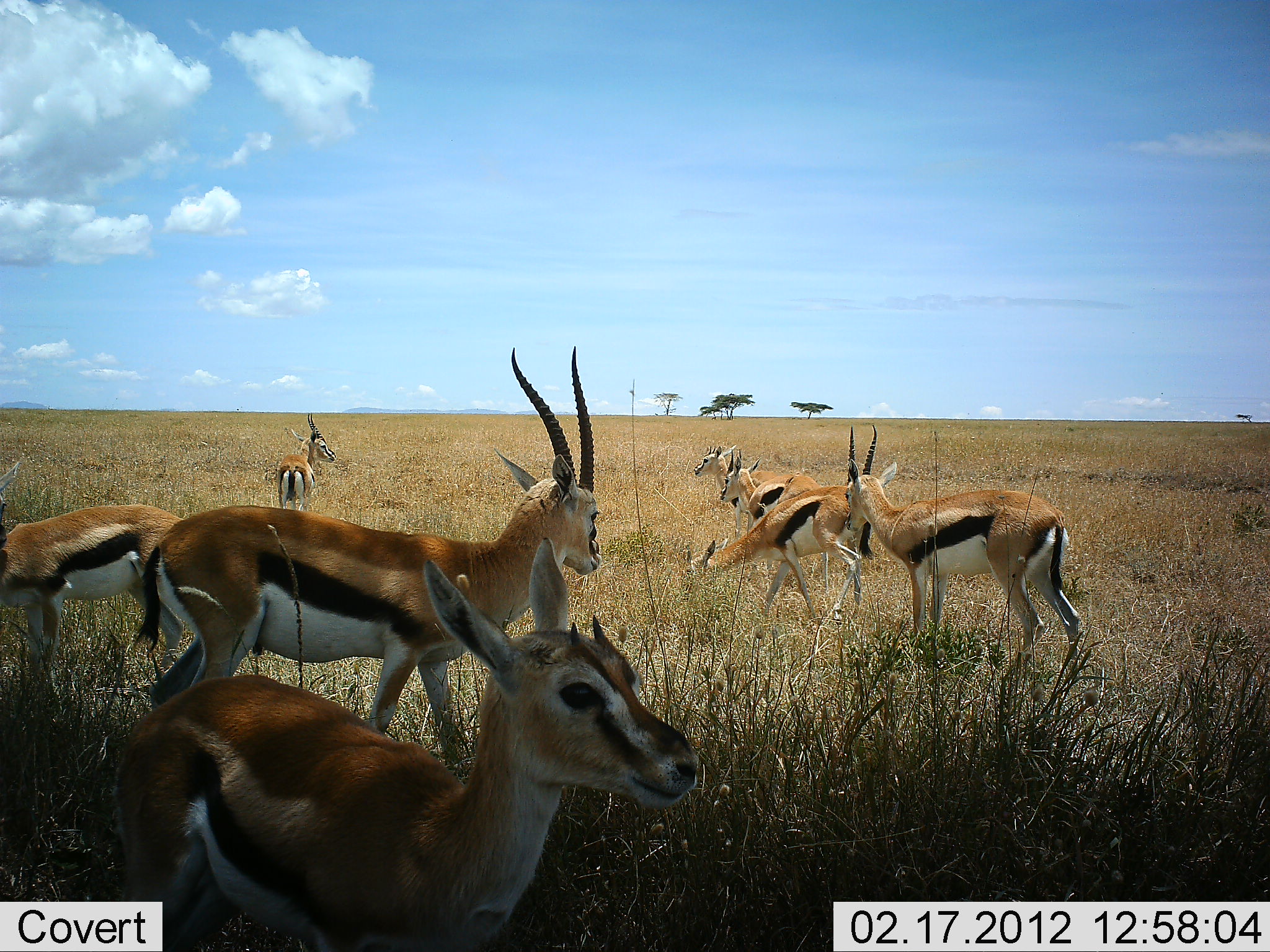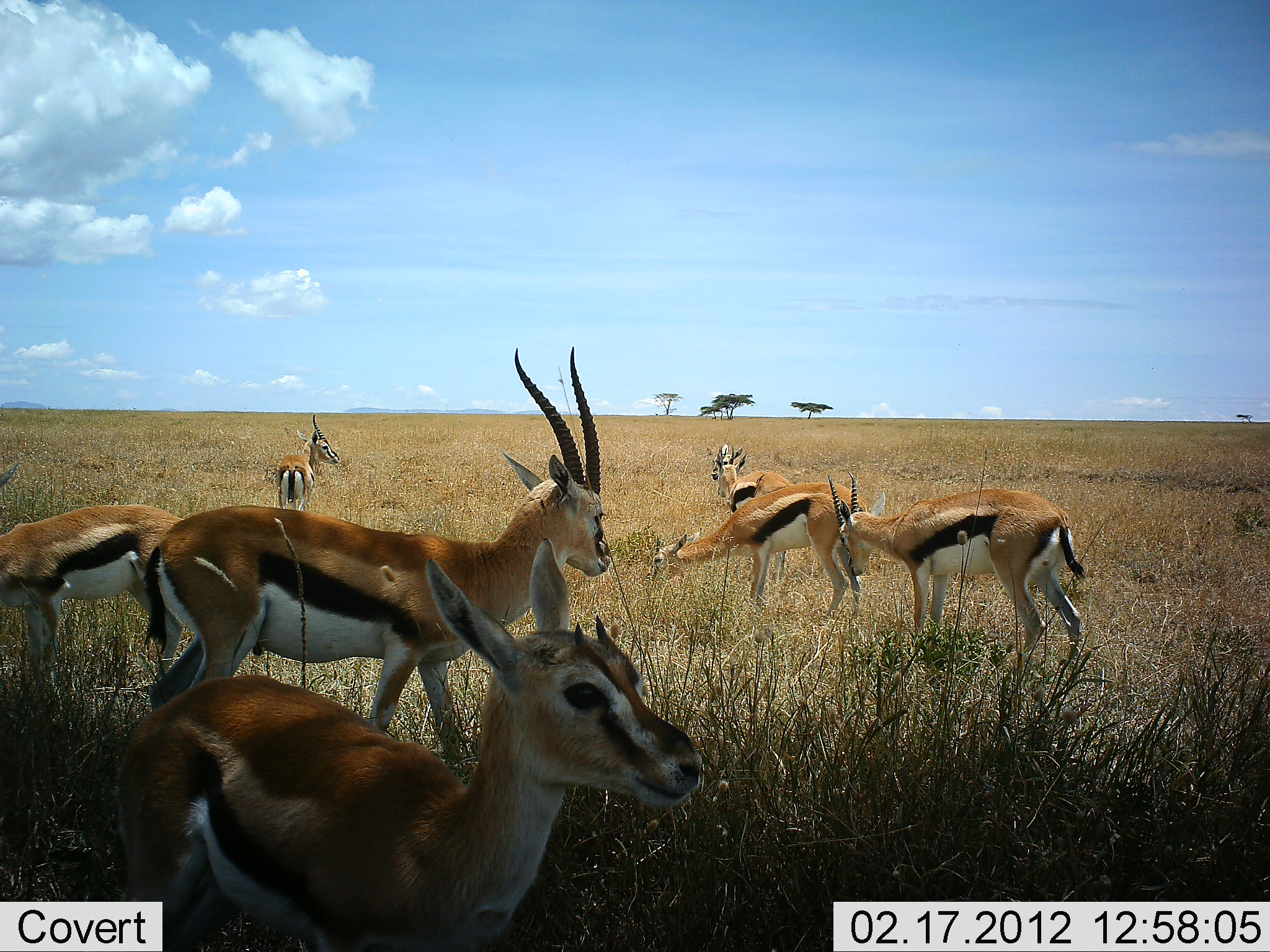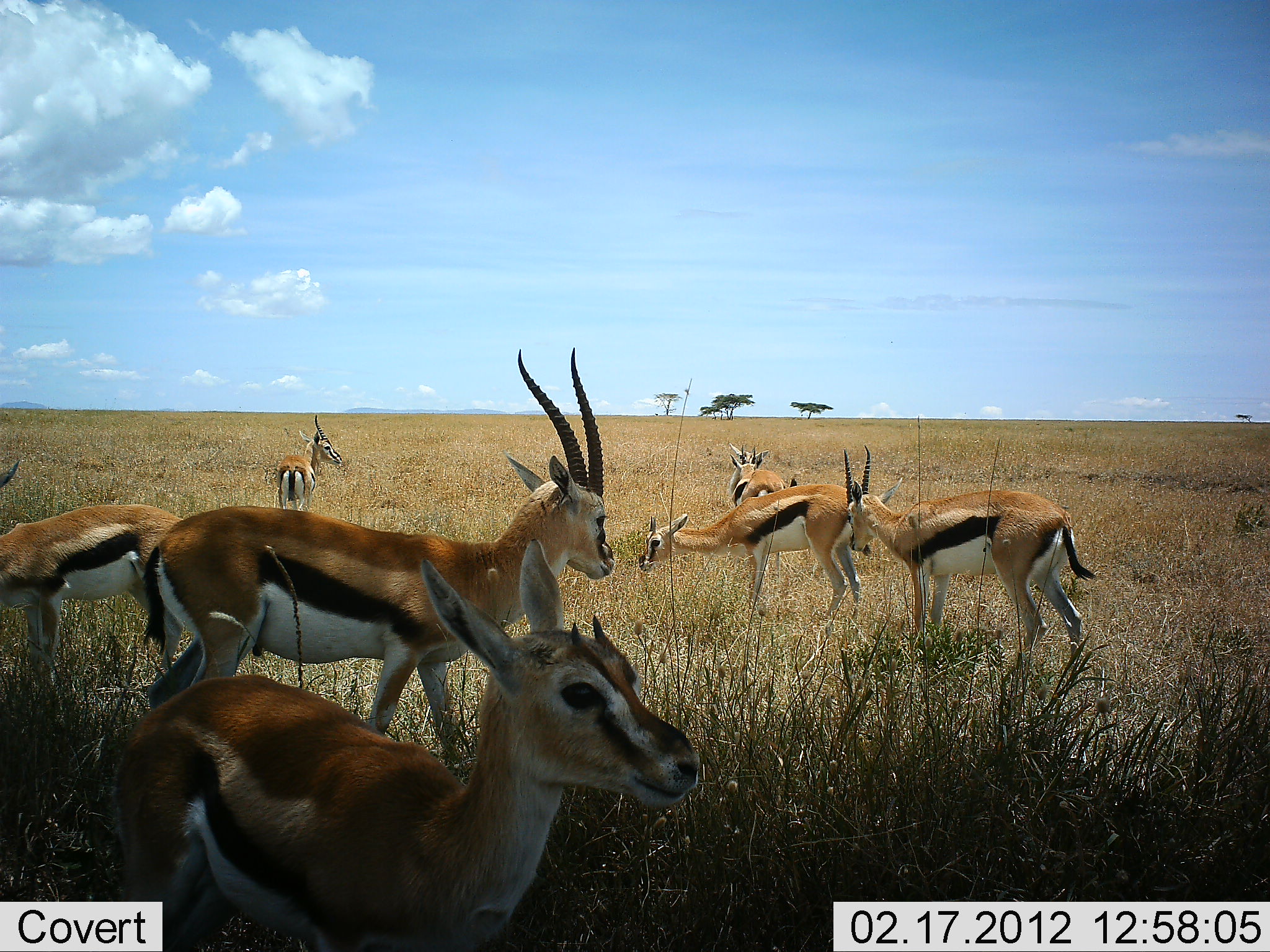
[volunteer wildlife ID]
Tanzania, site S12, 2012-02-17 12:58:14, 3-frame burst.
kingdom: Animalia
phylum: Chordata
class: Mammalia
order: Artiodactyla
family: Bovidae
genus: Eudorcas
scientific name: Eudorcas thomsonii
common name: thomson's gazelle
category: gazellethomsons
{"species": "gazellethomsons (thomson's gazelle) (Eudorcas thomsonii)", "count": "8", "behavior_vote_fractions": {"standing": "100%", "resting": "0%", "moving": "9%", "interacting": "9%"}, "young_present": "9%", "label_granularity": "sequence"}